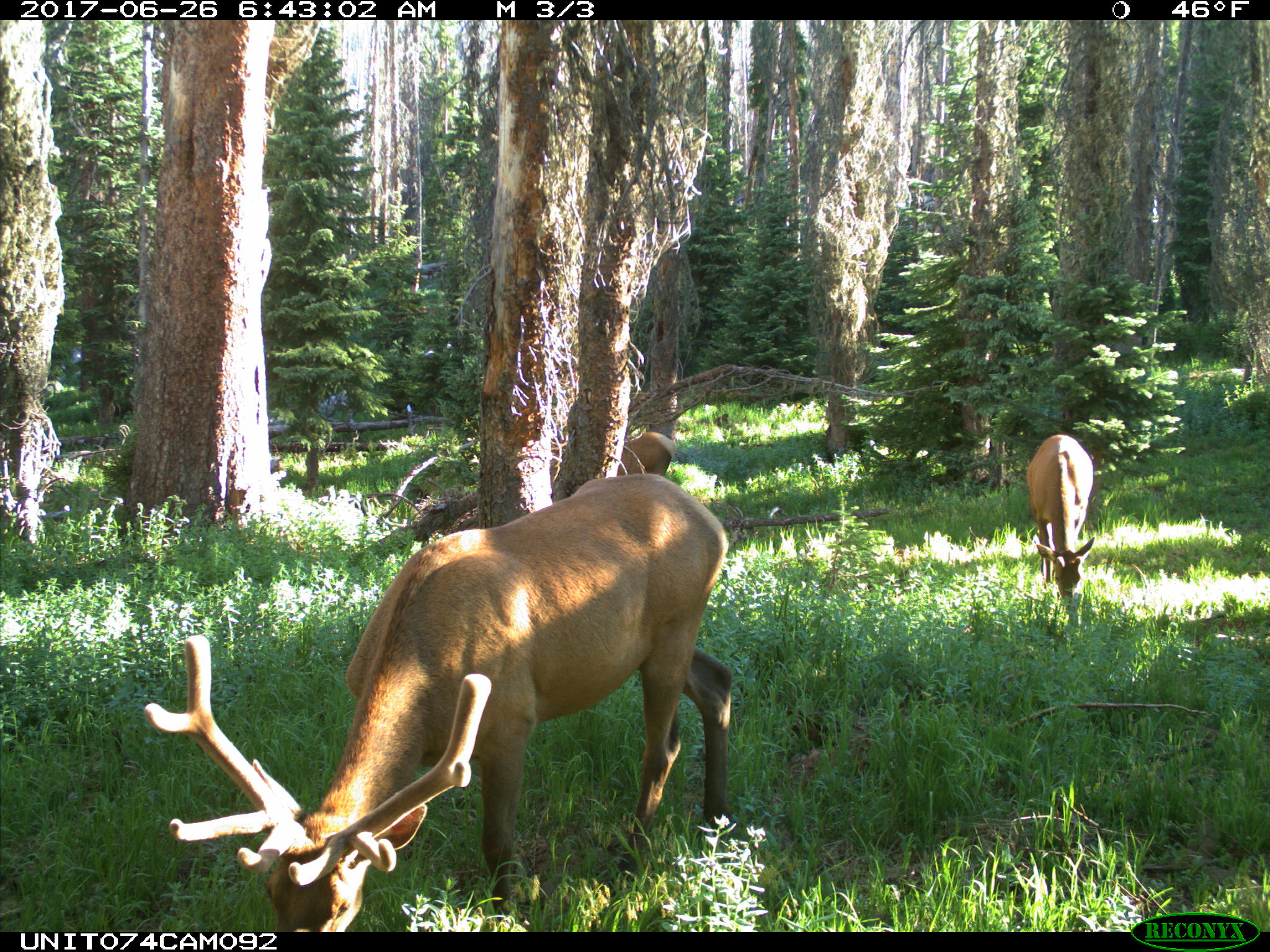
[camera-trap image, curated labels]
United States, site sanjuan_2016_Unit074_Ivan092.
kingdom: Animalia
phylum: Chordata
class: Mammalia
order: Artiodactyla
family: Cervidae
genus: Cervus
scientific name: Cervus elaphus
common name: red deer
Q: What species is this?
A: Cervus elaphus (red deer).